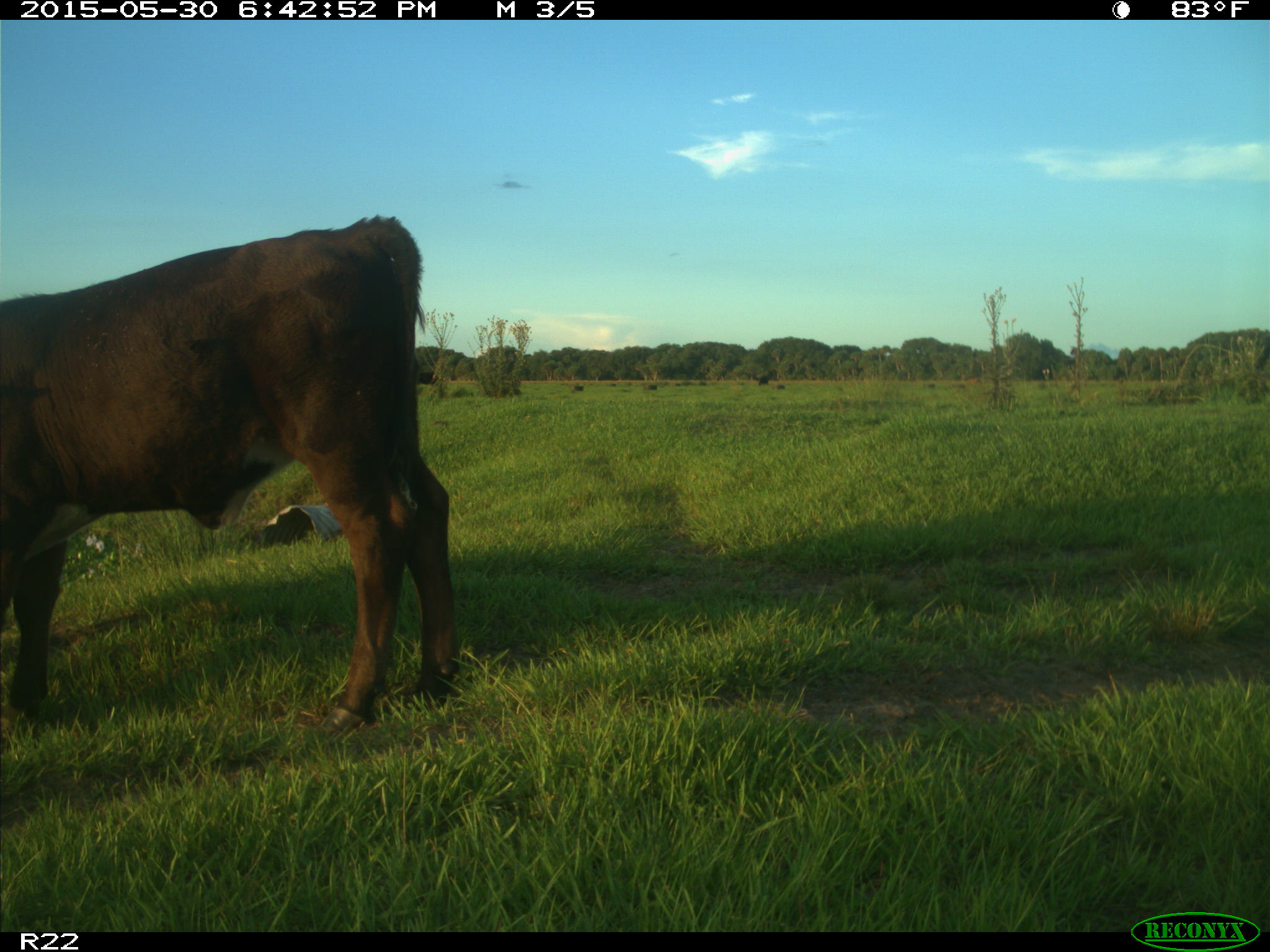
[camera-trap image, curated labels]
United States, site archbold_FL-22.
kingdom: Animalia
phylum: Chordata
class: Mammalia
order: Artiodactyla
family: Bovidae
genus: Bos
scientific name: Bos taurus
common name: domestic cow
Bos taurus (domestic cow).